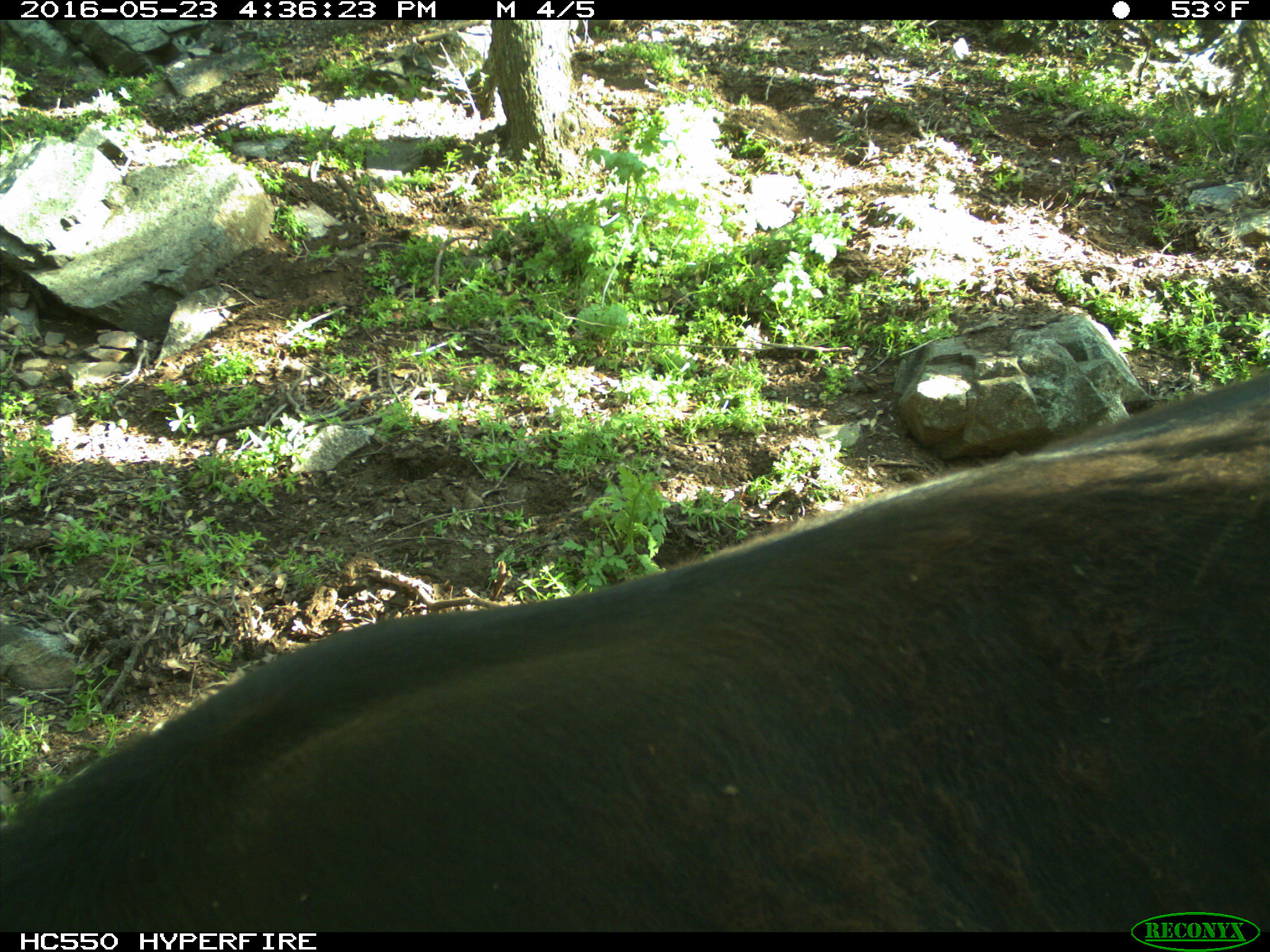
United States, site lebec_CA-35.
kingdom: Animalia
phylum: Chordata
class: Mammalia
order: Artiodactyla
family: Bovidae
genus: Bos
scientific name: Bos taurus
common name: domestic cow